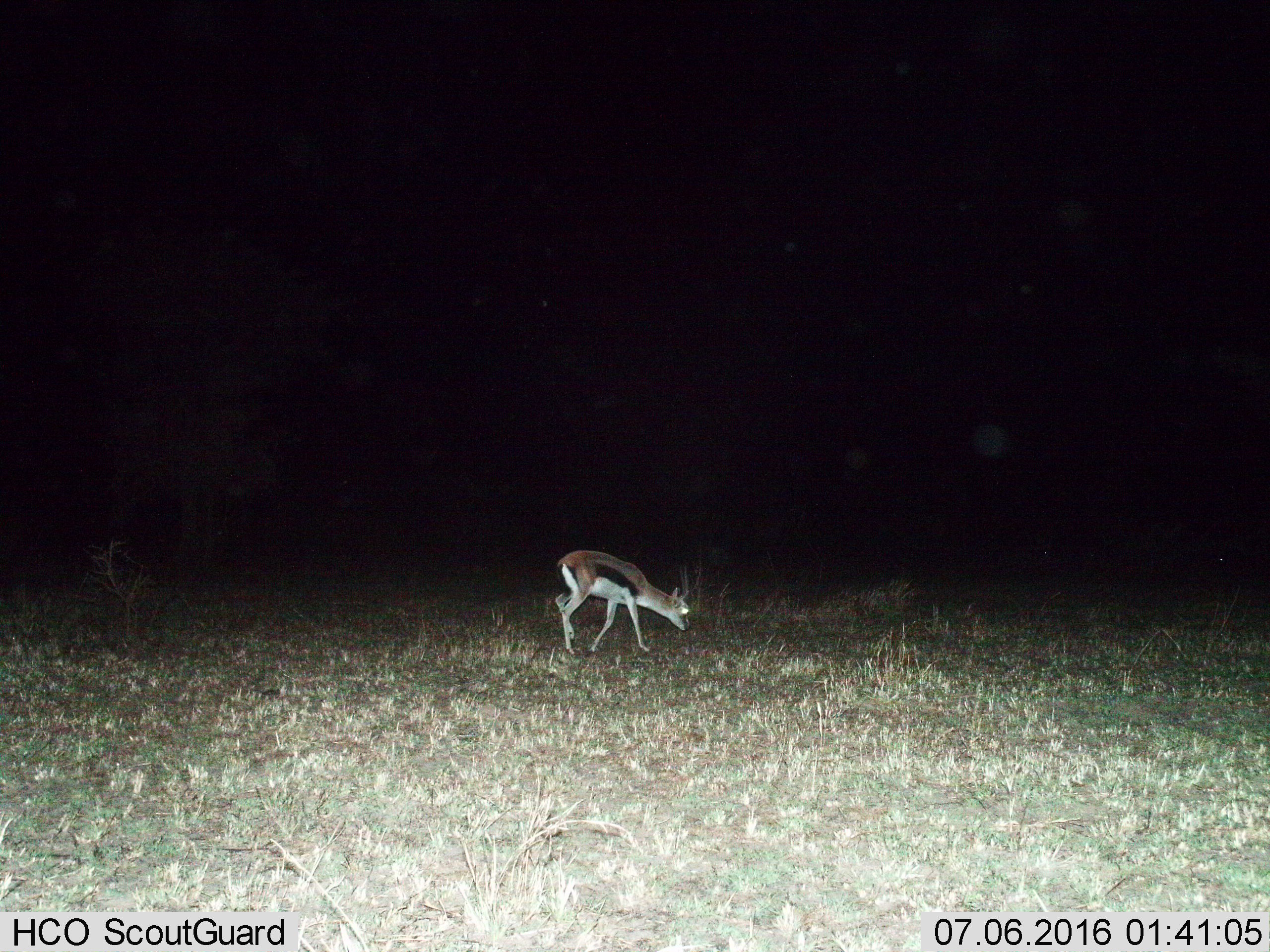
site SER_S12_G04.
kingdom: Animalia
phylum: Chordata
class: Mammalia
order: Artiodactyla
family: Bovidae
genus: Eudorcas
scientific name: Eudorcas thomsonii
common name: thomson's gazelle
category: gazellethomsons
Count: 1.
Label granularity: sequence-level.